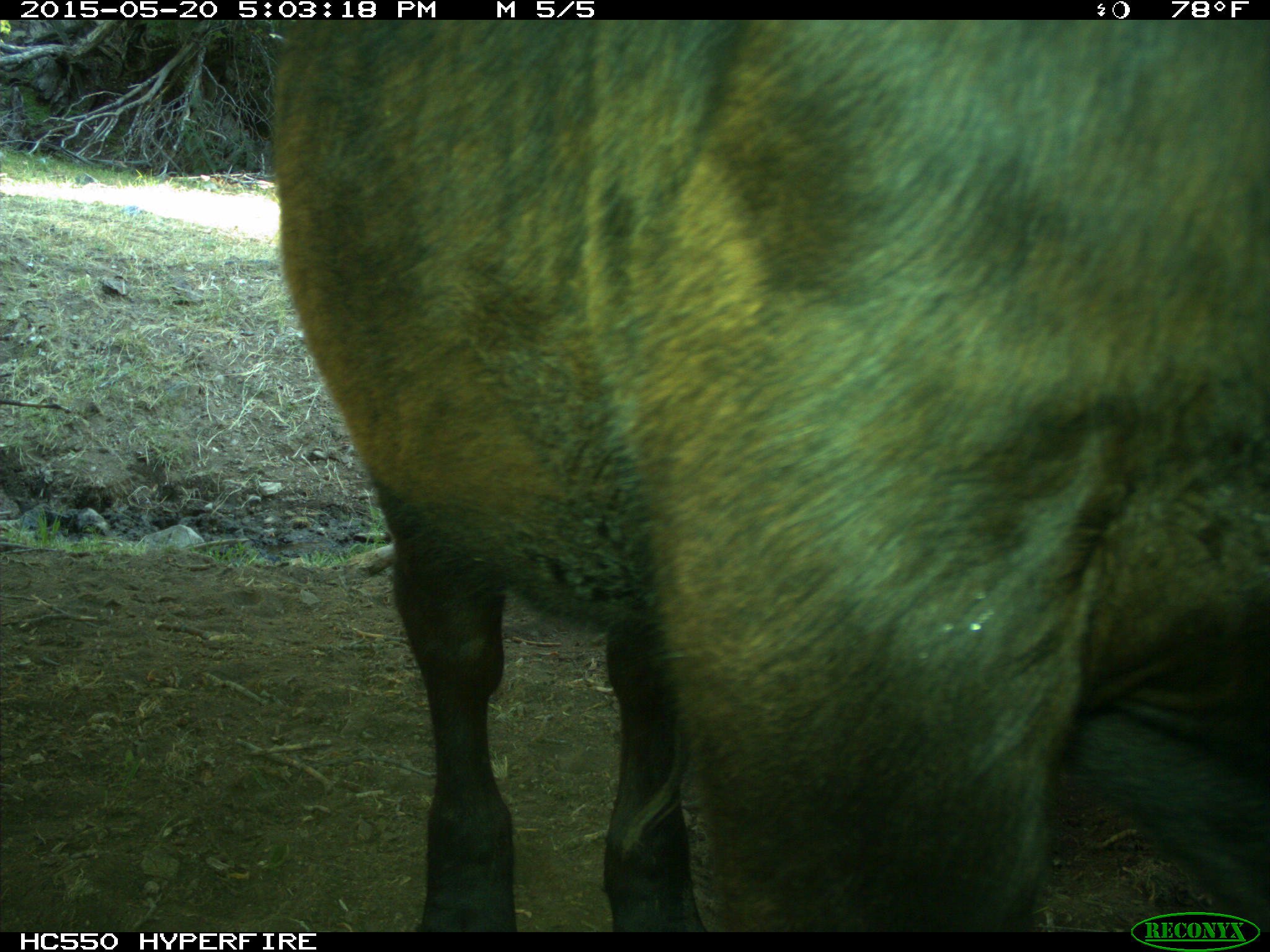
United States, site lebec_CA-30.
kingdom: Animalia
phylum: Chordata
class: Mammalia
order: Artiodactyla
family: Bovidae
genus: Bos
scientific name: Bos taurus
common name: domestic cow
Bos taurus (domestic cow).